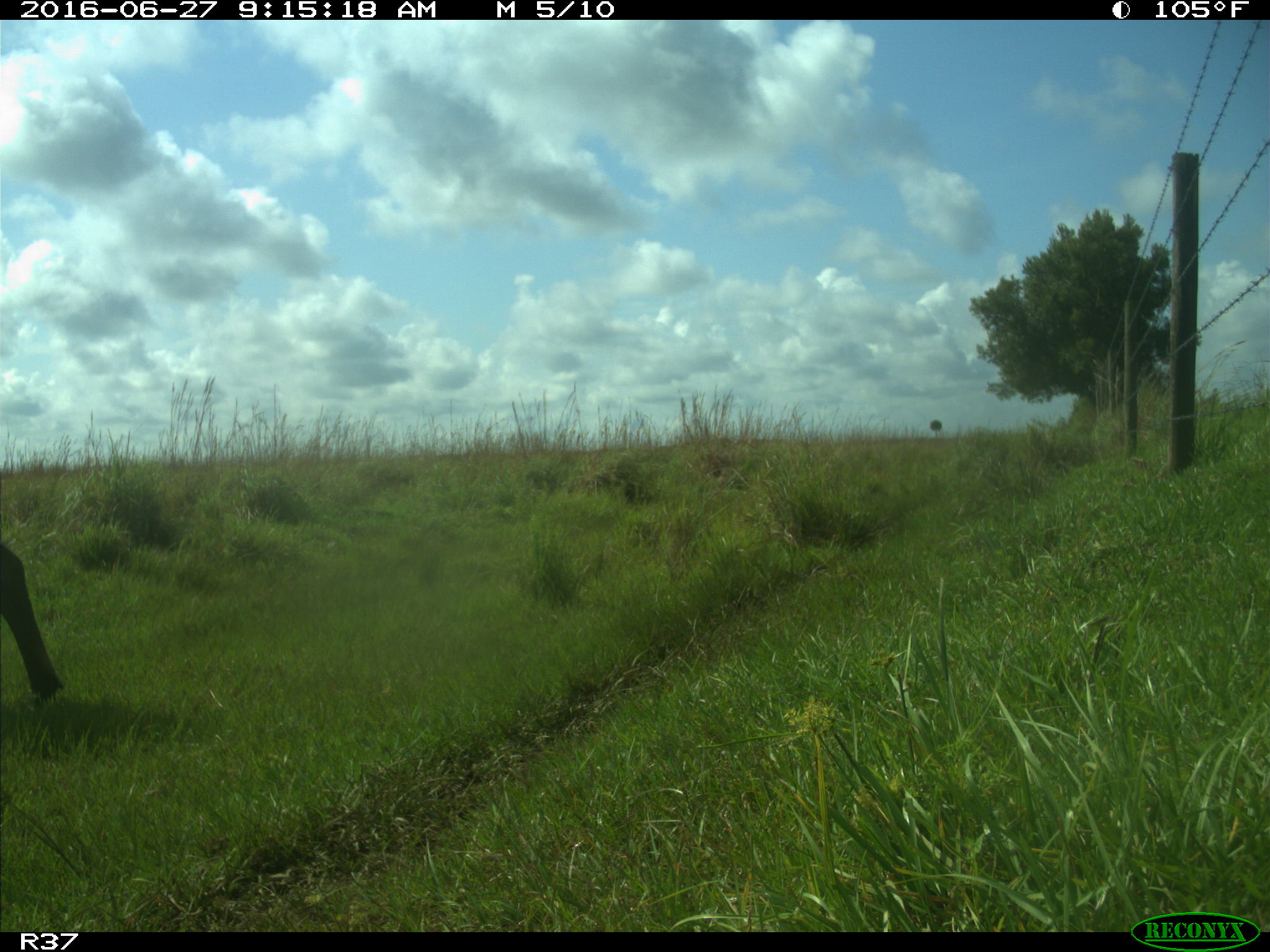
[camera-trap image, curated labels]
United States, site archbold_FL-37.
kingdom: Animalia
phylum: Chordata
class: Mammalia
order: Artiodactyla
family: Bovidae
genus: Bos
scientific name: Bos taurus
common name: domestic cow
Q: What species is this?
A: Bos taurus (domestic cow).